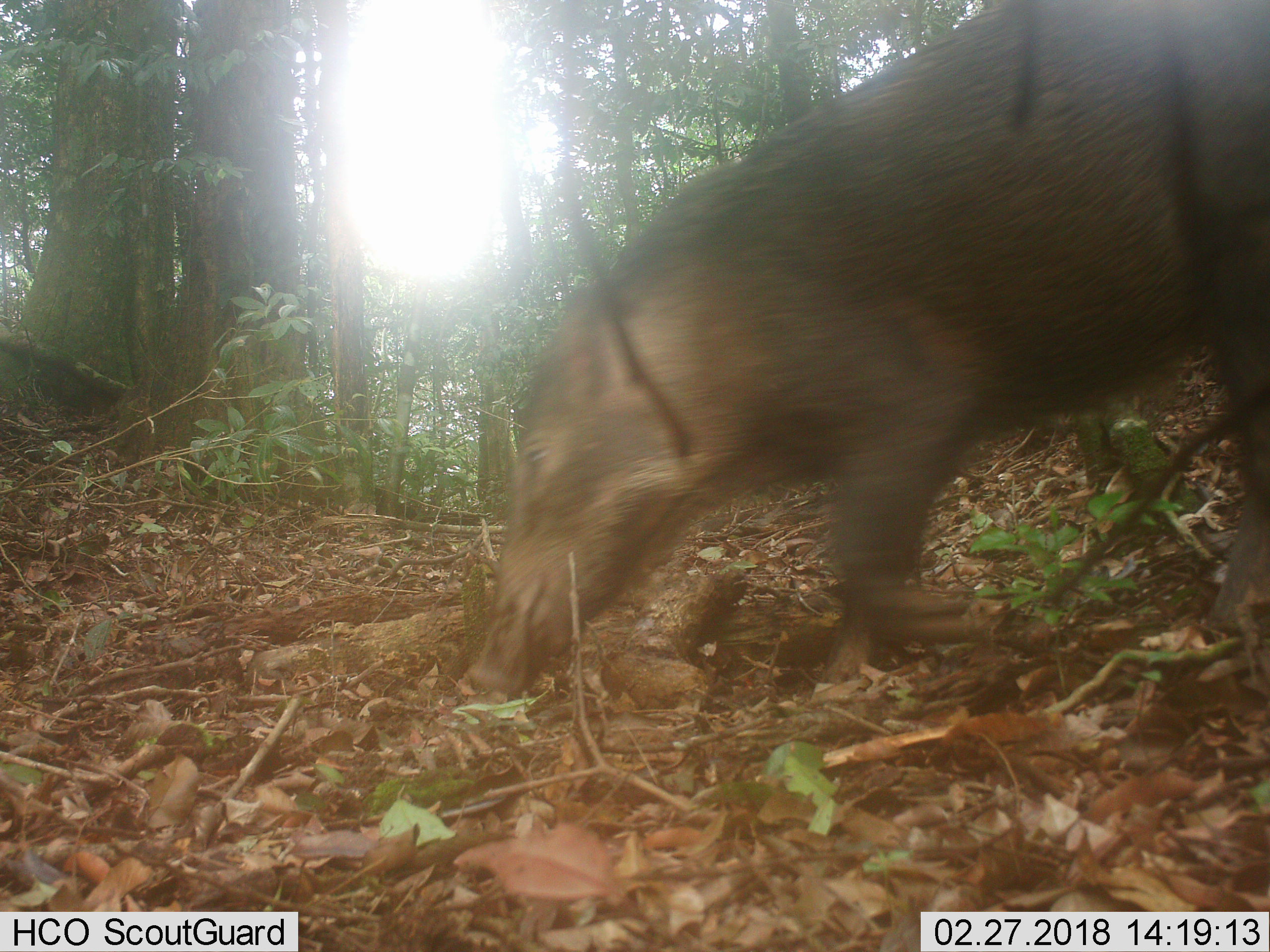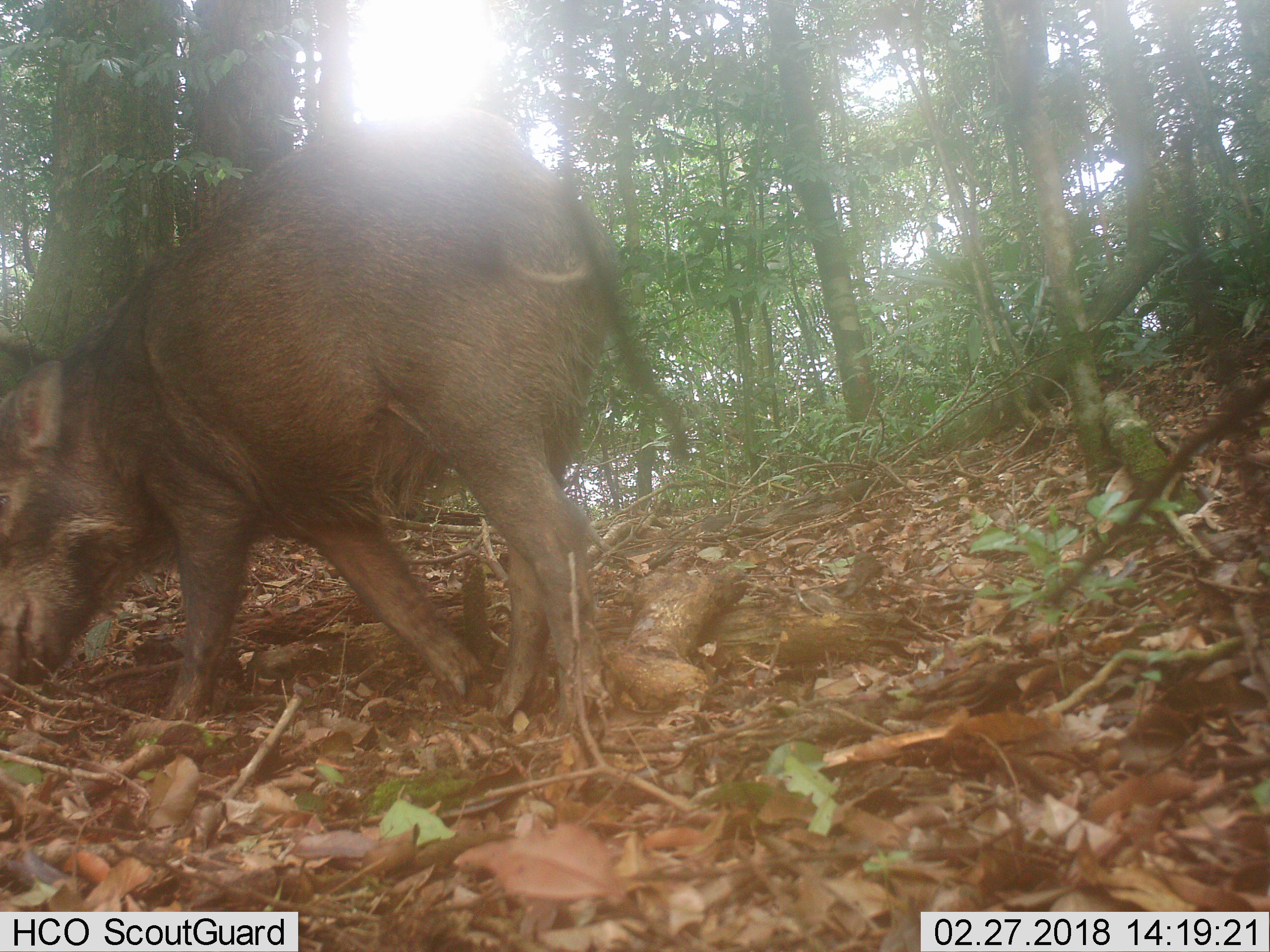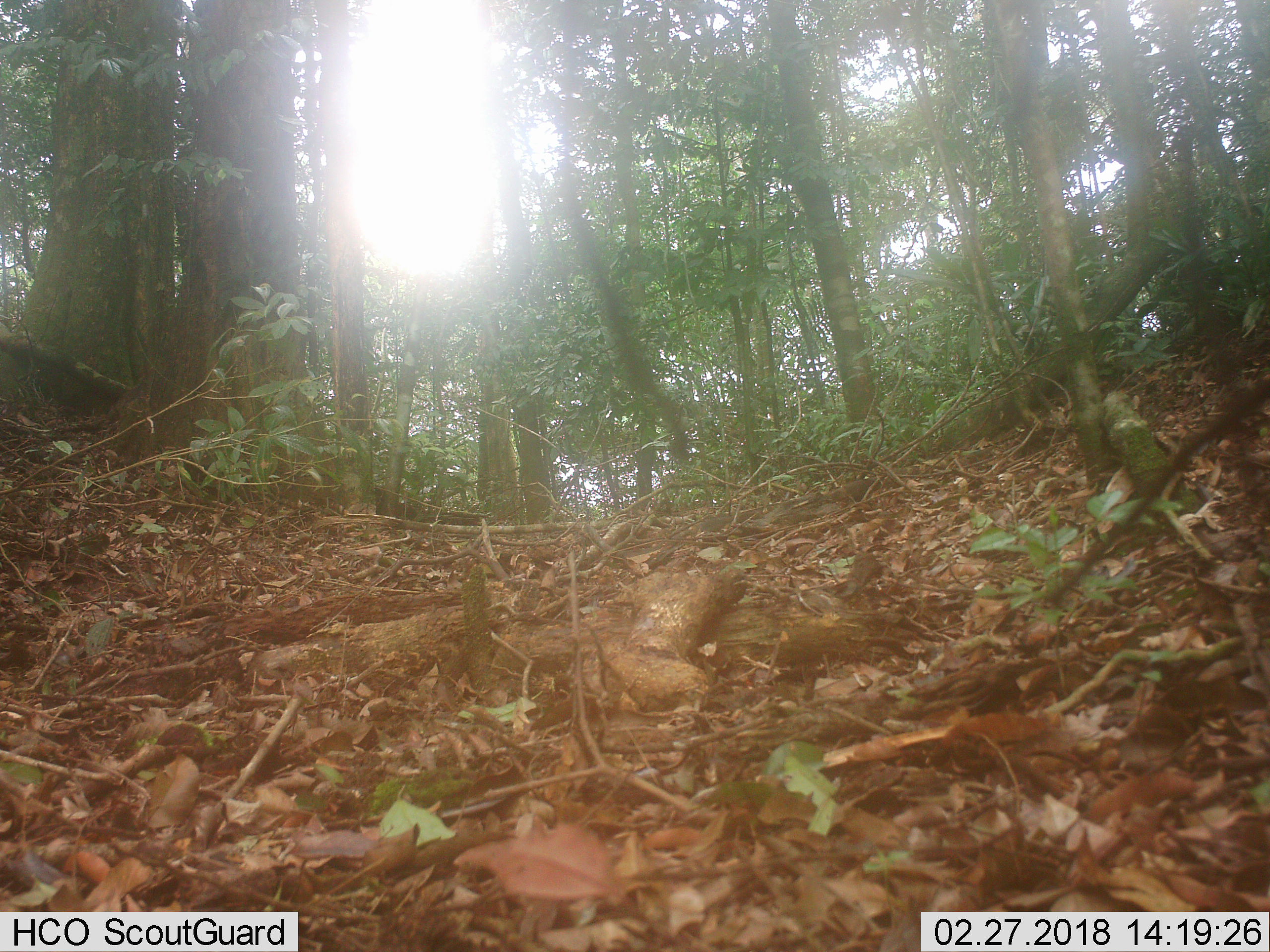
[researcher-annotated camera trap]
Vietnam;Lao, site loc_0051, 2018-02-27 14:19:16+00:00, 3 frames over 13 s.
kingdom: Animalia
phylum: Chordata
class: Mammalia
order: Artiodactyla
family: Suidae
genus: Sus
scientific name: Sus scrofa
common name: eurasian wild pig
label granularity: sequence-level